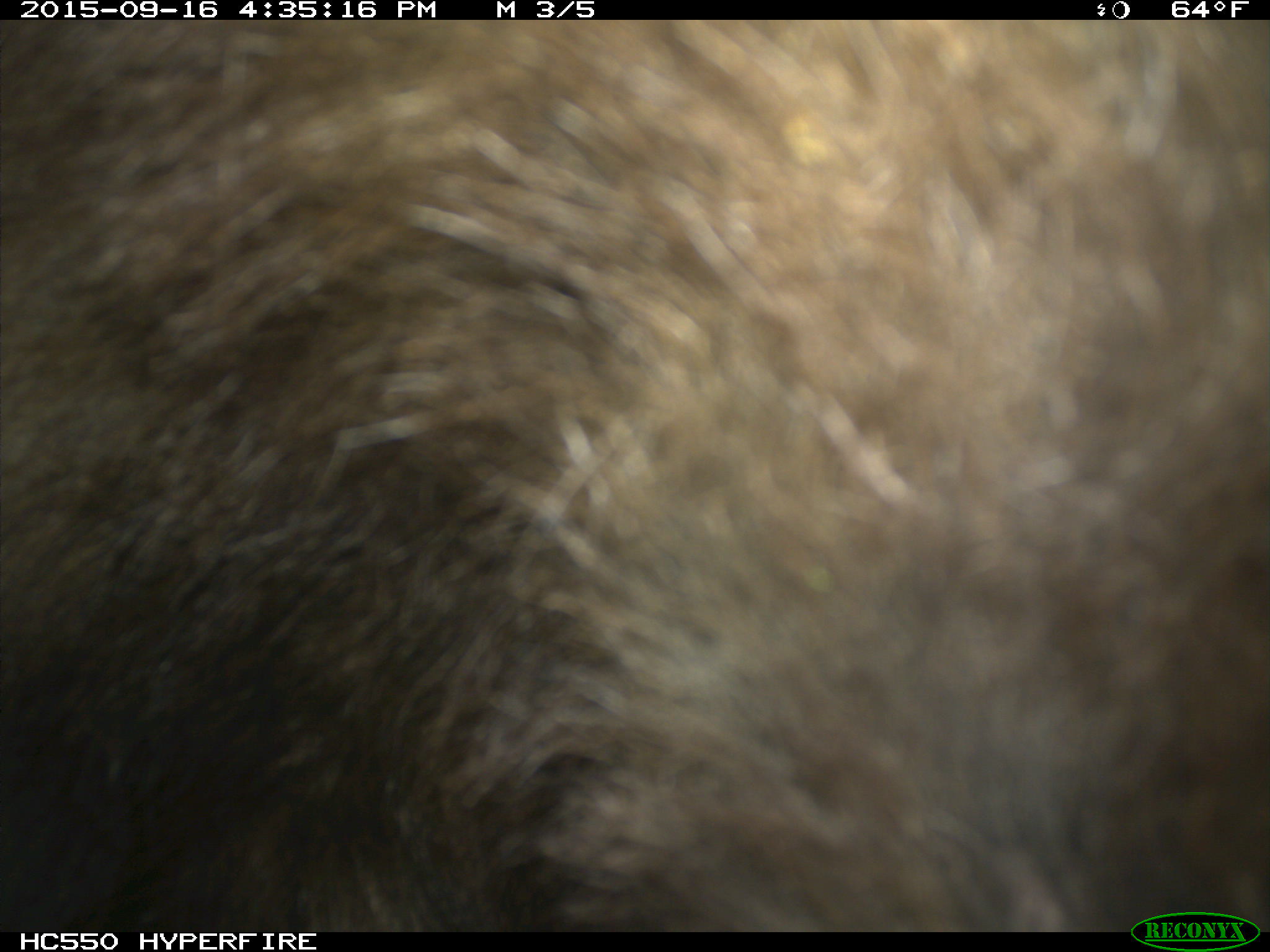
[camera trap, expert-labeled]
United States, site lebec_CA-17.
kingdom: Animalia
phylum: Chordata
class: Mammalia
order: Carnivora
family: Ursidae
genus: Ursus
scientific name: Ursus americanus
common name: american black bear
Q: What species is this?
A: Ursus americanus (american black bear).